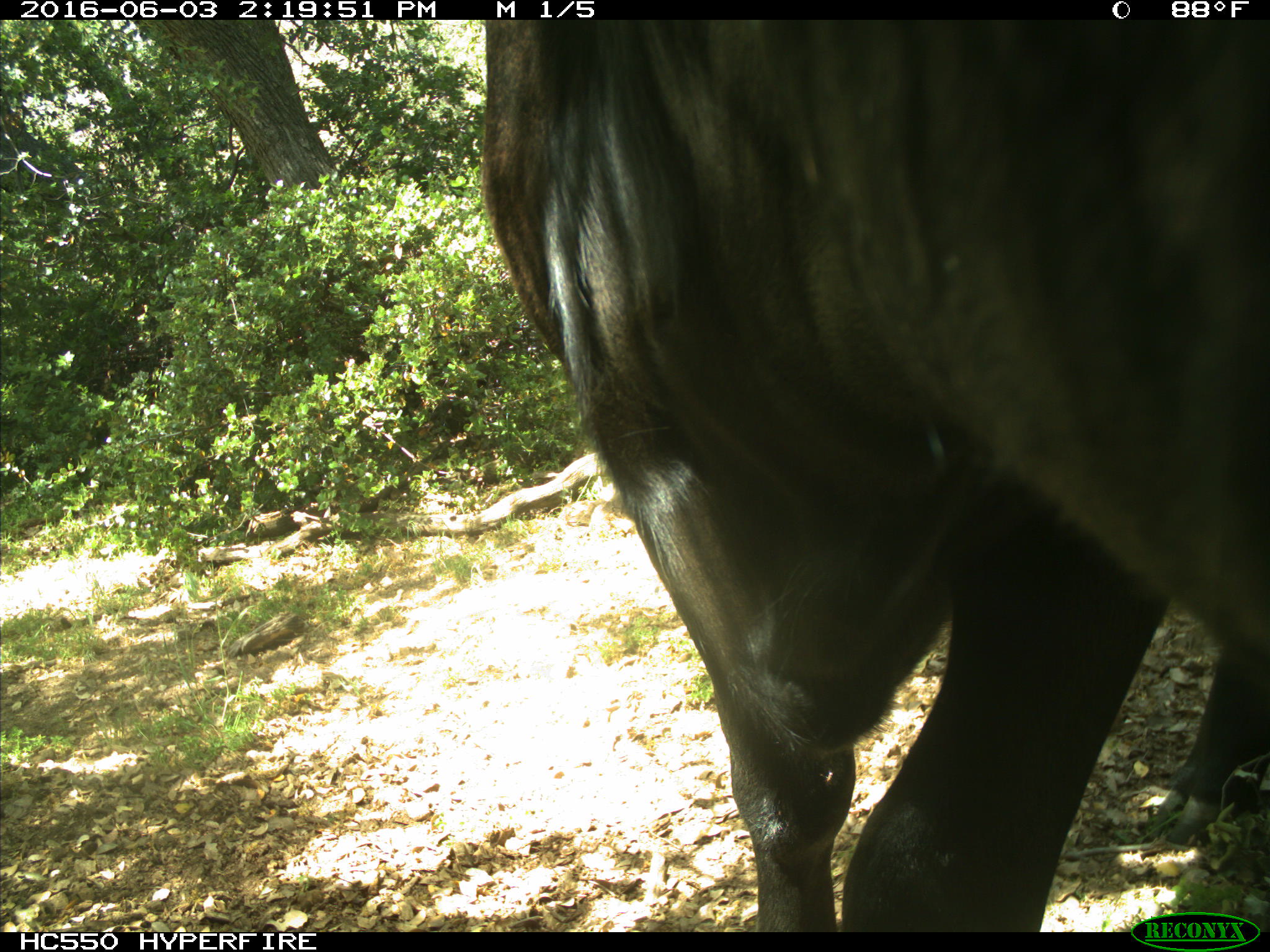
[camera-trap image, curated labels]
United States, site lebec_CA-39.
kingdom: Animalia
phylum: Chordata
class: Mammalia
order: Artiodactyla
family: Bovidae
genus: Bos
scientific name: Bos taurus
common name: domestic cow